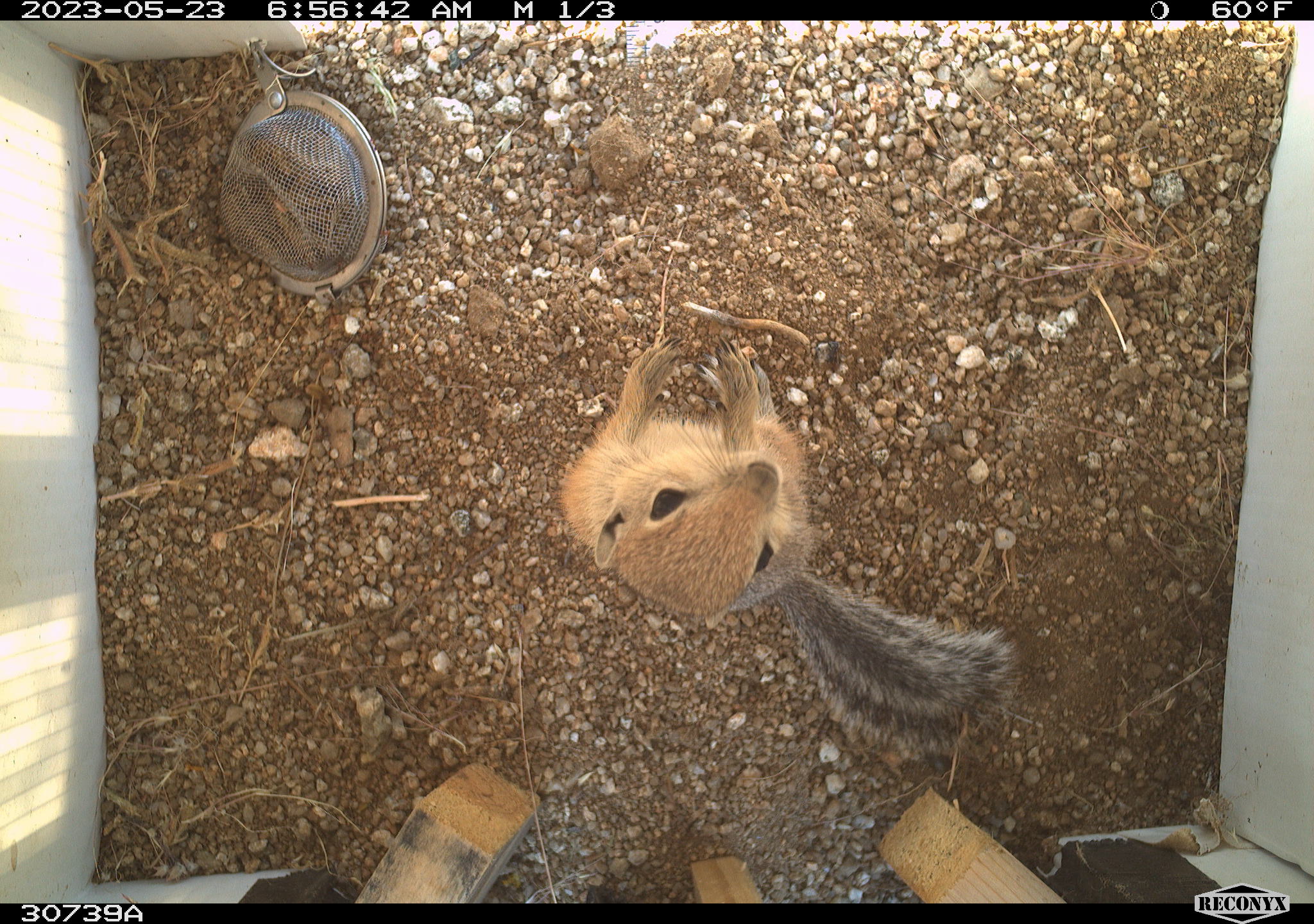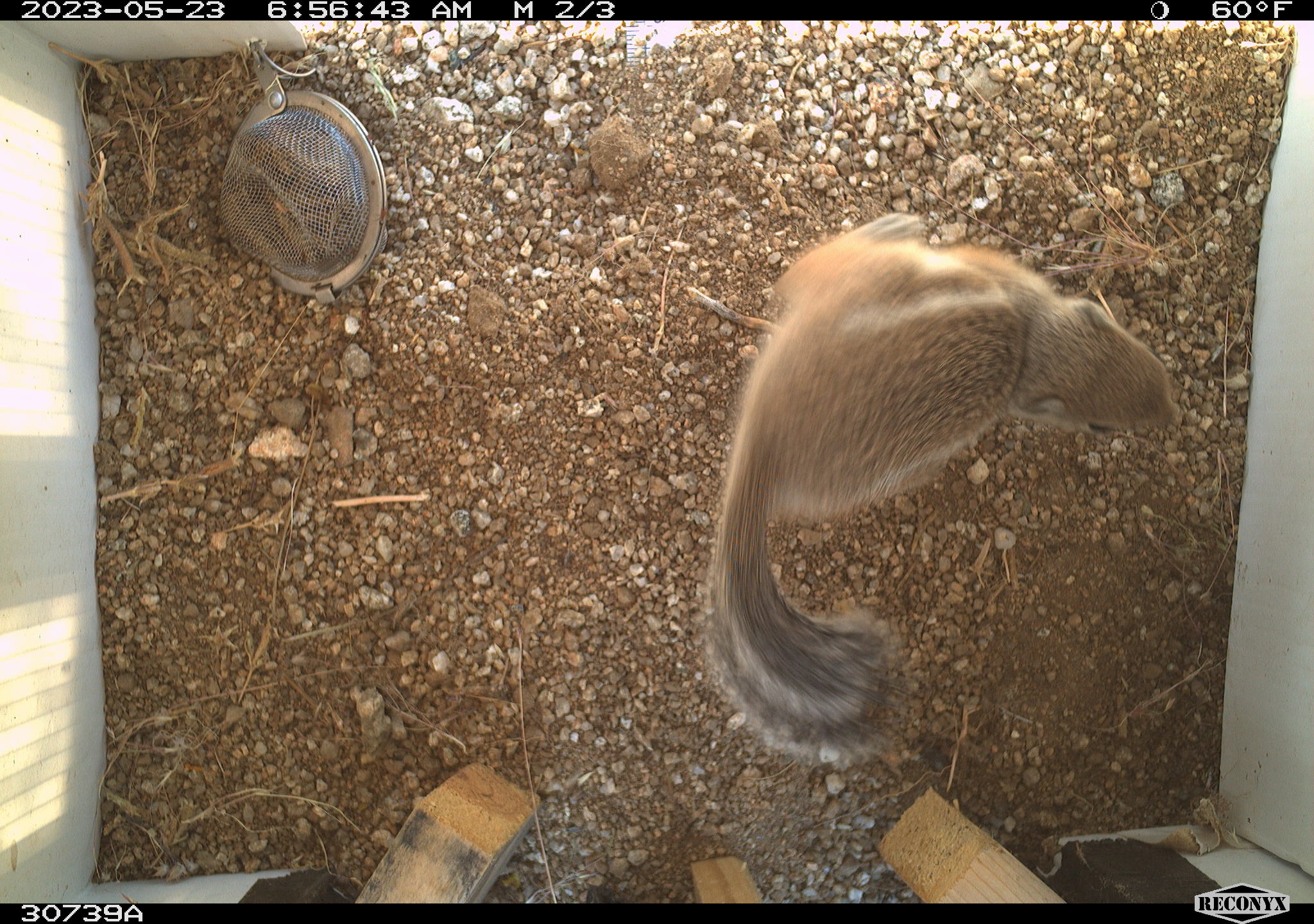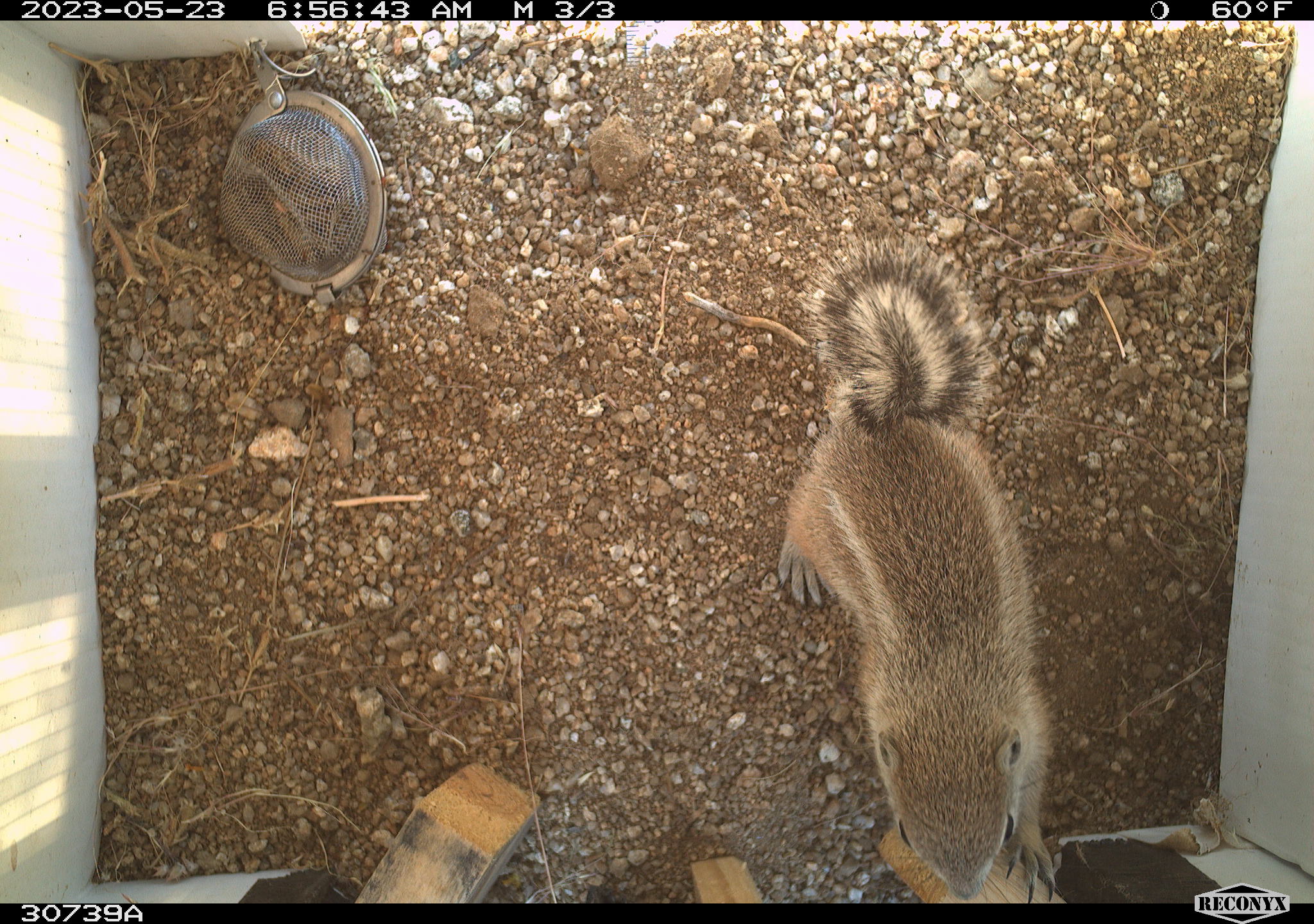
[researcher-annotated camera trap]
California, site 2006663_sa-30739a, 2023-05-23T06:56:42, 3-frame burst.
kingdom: Animalia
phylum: Chordata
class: Mammalia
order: Rodentia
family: Sciuridae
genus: Ammospermophilus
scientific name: Ammospermophilus leucurus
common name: white-tailed antelope squirrel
White-tailed antelope squirrel (Ammospermophilus leucurus).